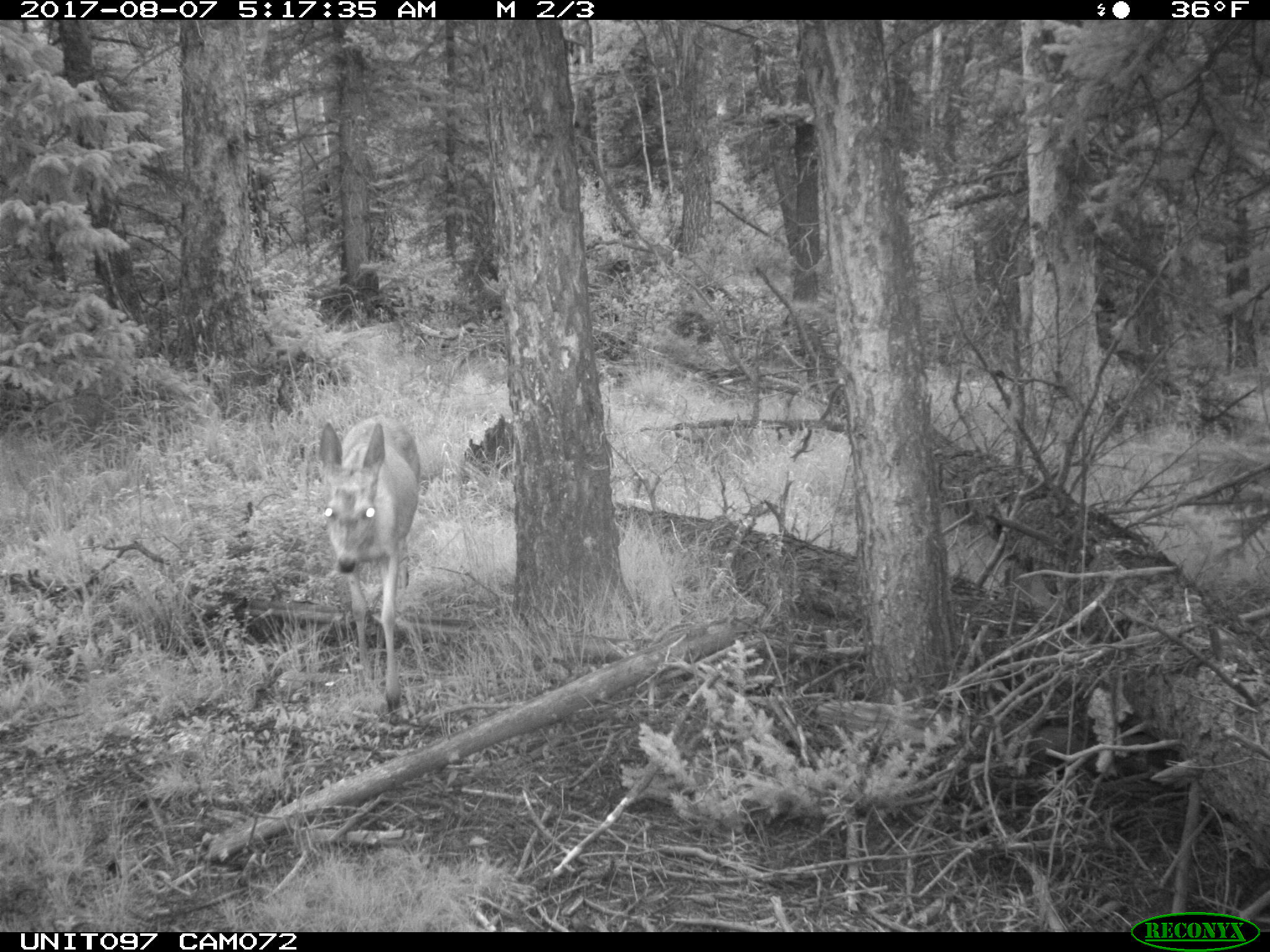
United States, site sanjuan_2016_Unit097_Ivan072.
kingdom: Animalia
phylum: Chordata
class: Mammalia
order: Artiodactyla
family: Cervidae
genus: Odocoileus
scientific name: Odocoileus hemionus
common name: mule deer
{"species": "Odocoileus hemionus (mule deer)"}